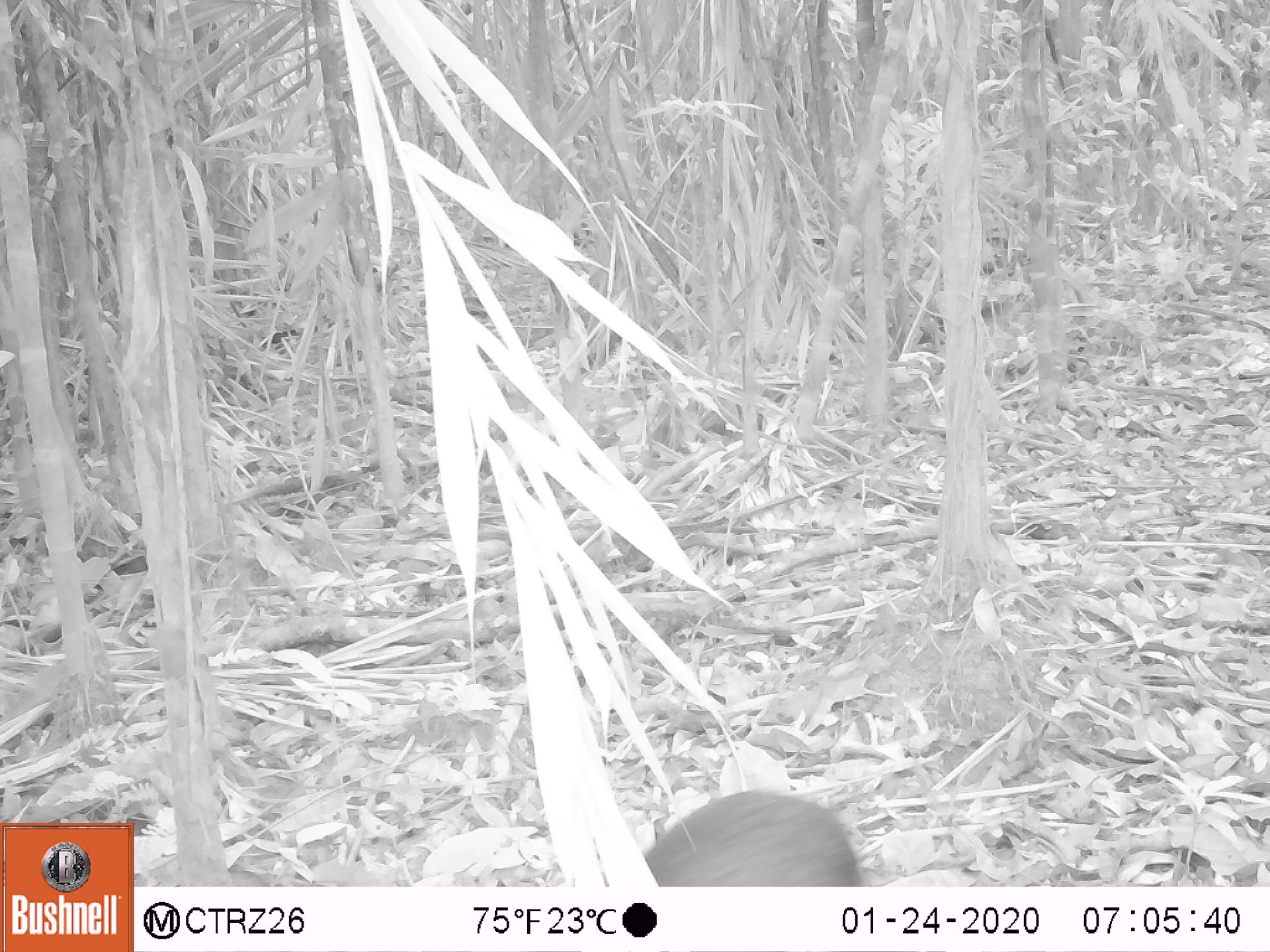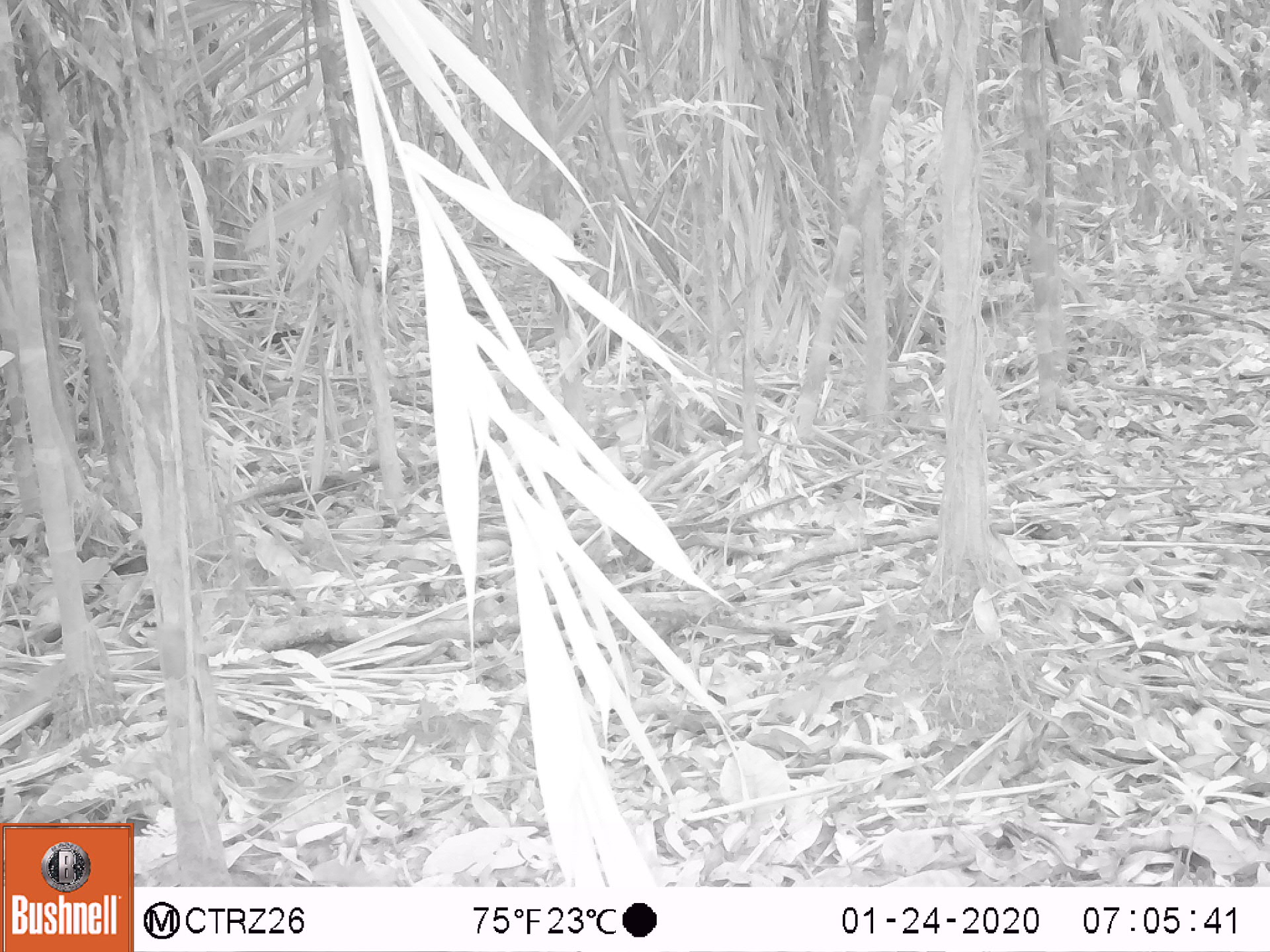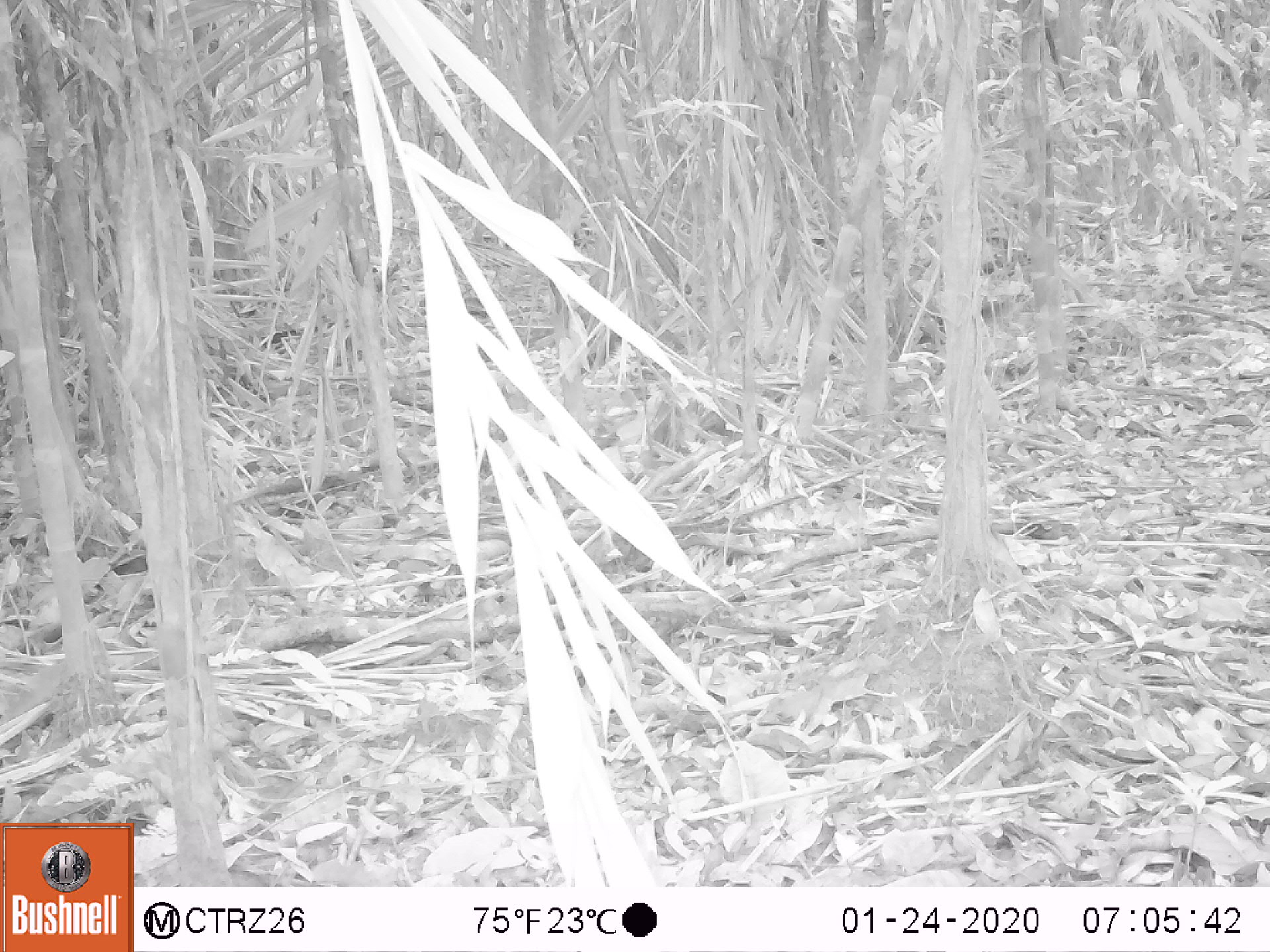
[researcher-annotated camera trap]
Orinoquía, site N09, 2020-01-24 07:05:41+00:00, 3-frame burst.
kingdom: Animalia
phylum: Chordata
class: Mammalia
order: Rodentia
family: Dasyproctidae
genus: Dasyprocta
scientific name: Dasyprocta fuliginosa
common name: black agouti